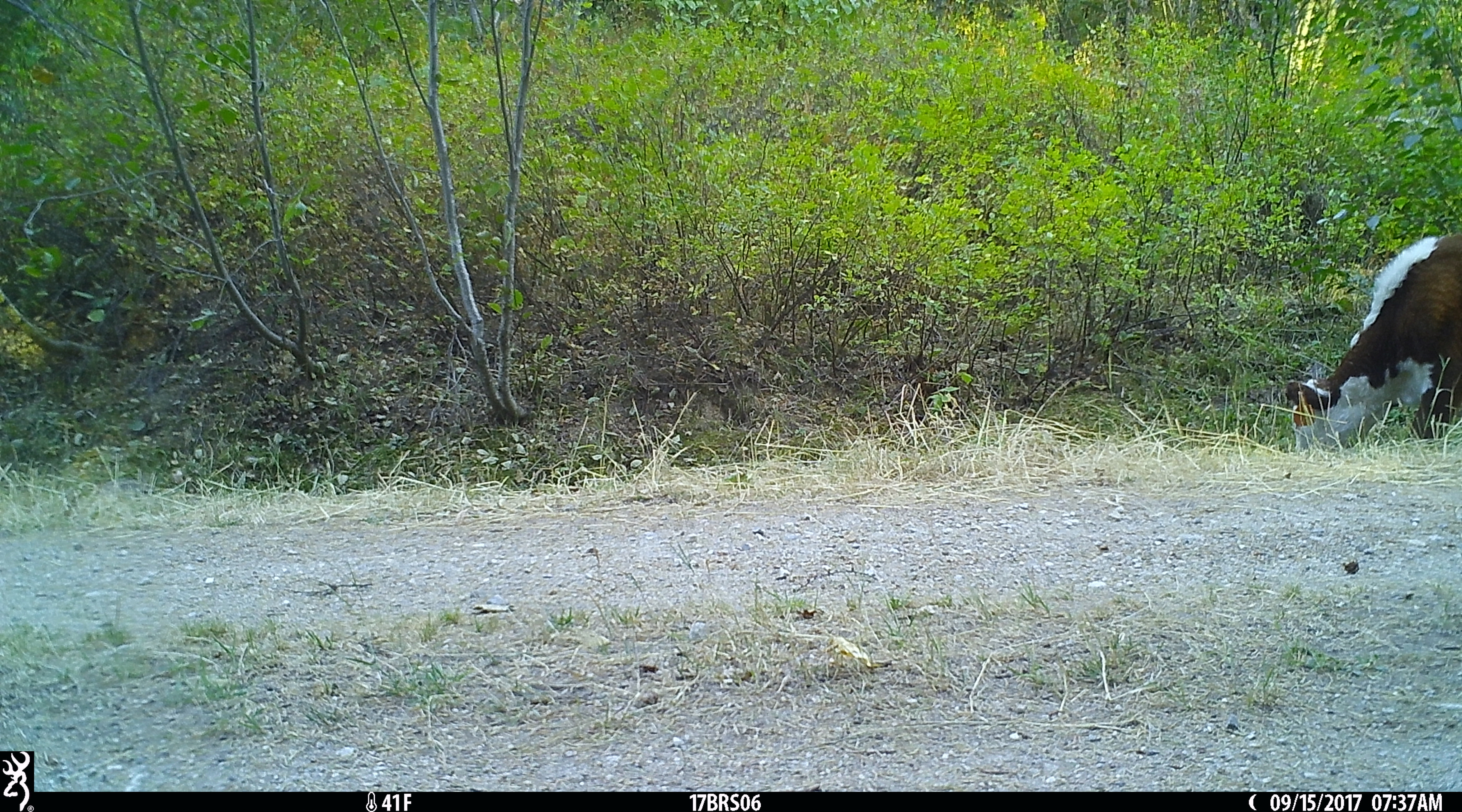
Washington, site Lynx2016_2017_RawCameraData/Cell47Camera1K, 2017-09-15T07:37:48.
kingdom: Animalia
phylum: Chordata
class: Mammalia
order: Artiodactyla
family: Bovidae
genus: Bos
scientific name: Bos taurus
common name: domestic cattle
Domestic cattle (Bos taurus). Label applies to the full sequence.